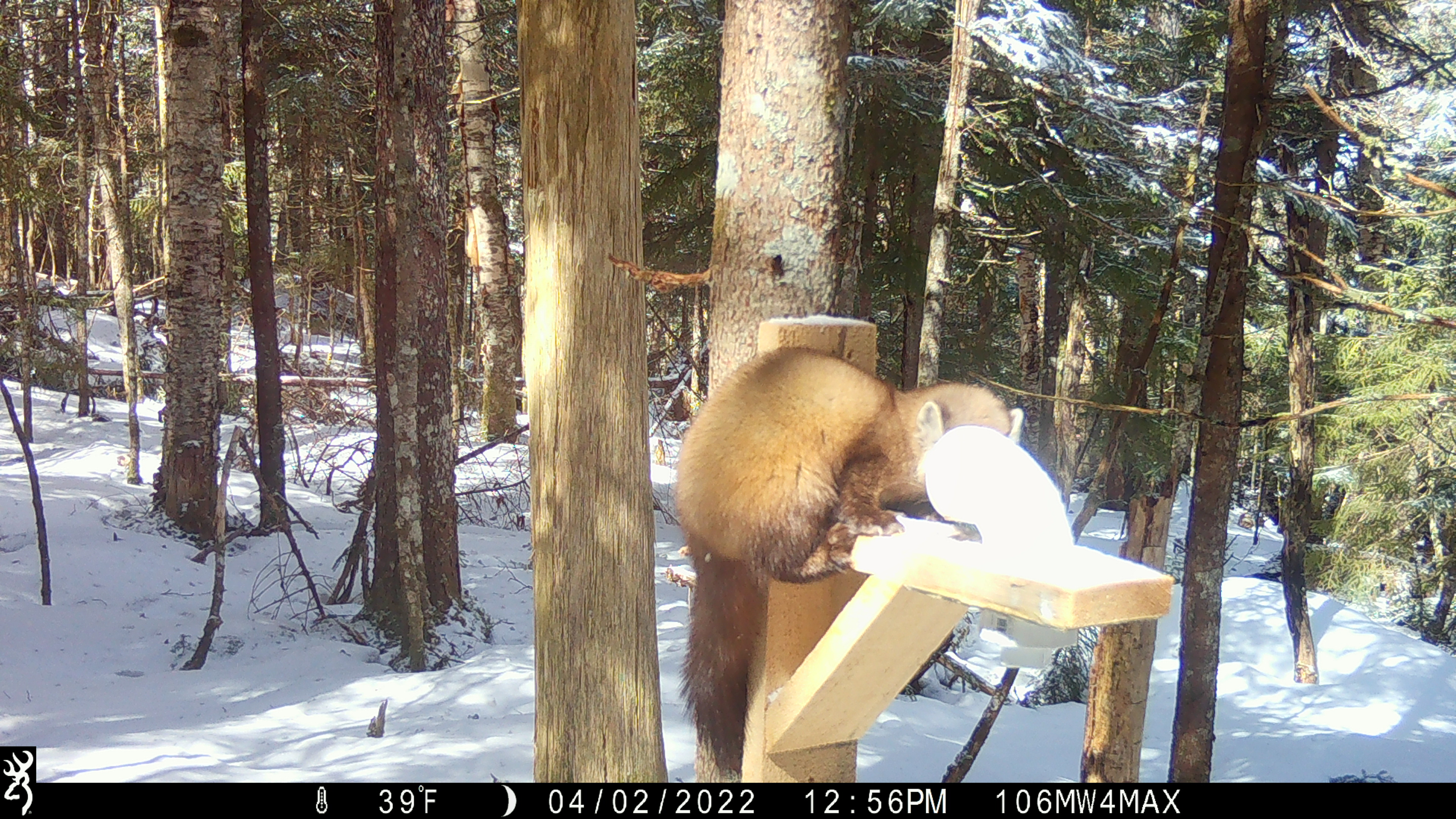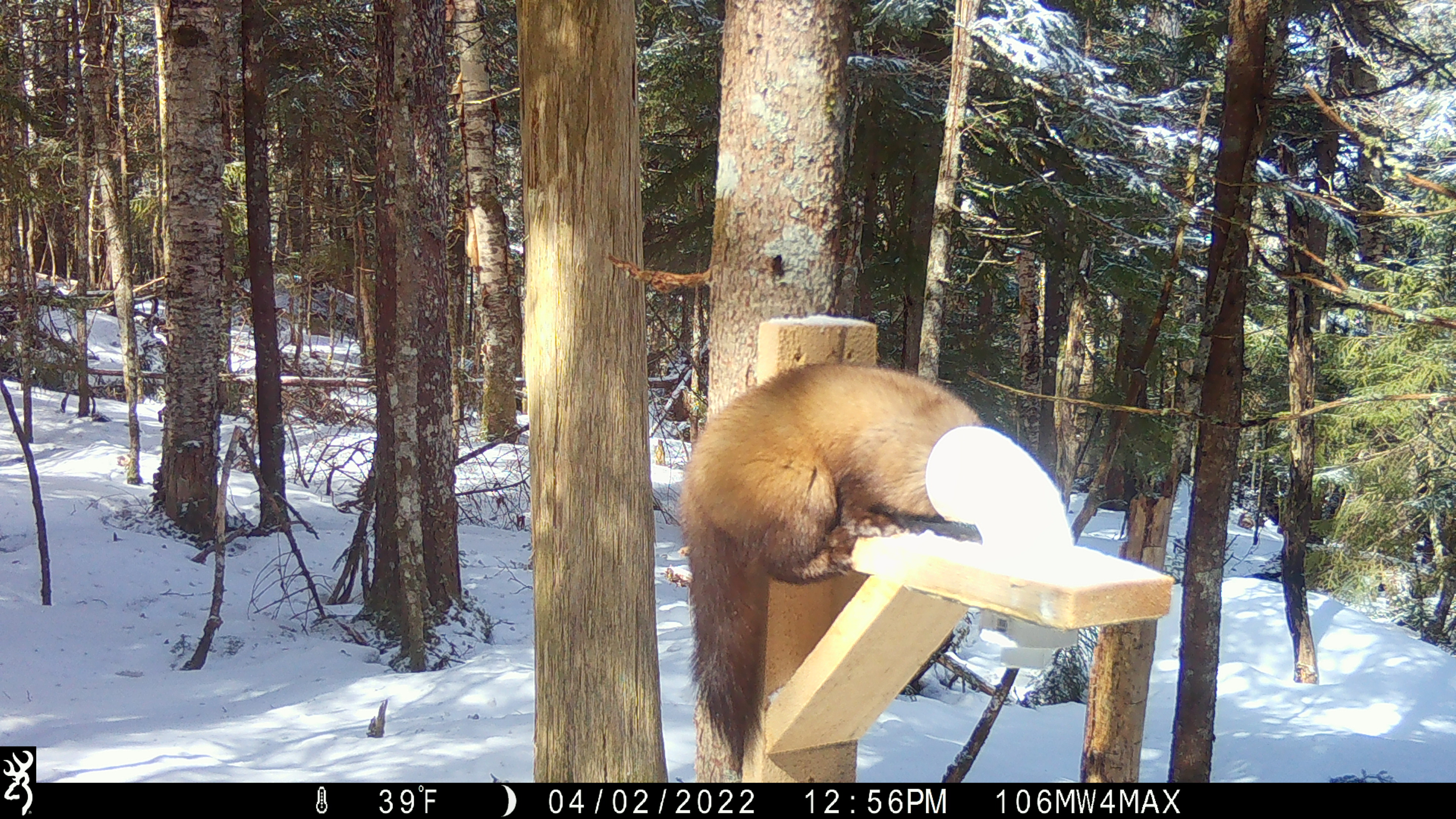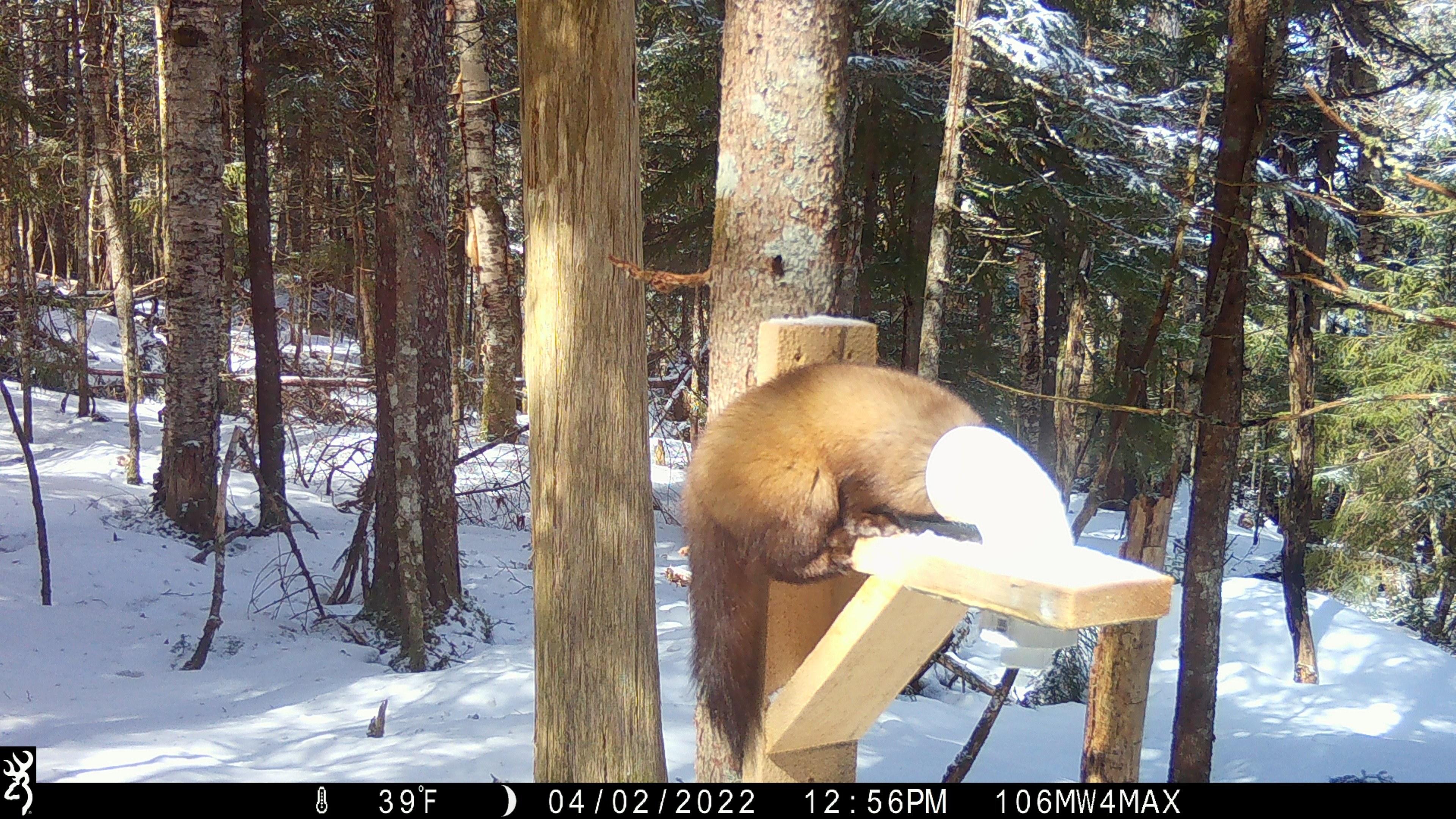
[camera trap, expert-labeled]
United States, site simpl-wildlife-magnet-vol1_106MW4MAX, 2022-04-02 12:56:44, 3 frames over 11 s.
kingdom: Animalia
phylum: Chordata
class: Mammalia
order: Carnivora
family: Mustelidae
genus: Martes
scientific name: Martes americana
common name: american marten